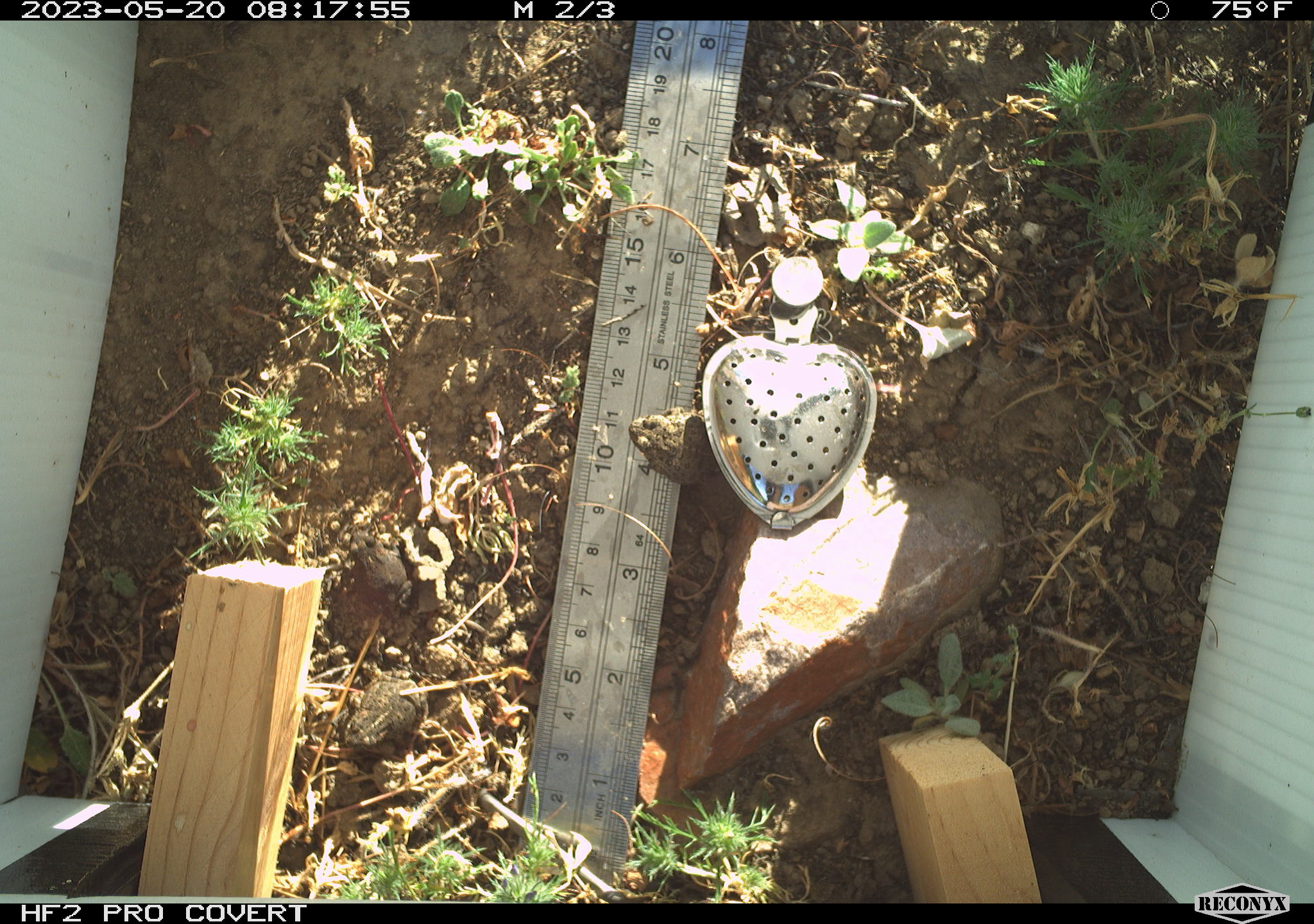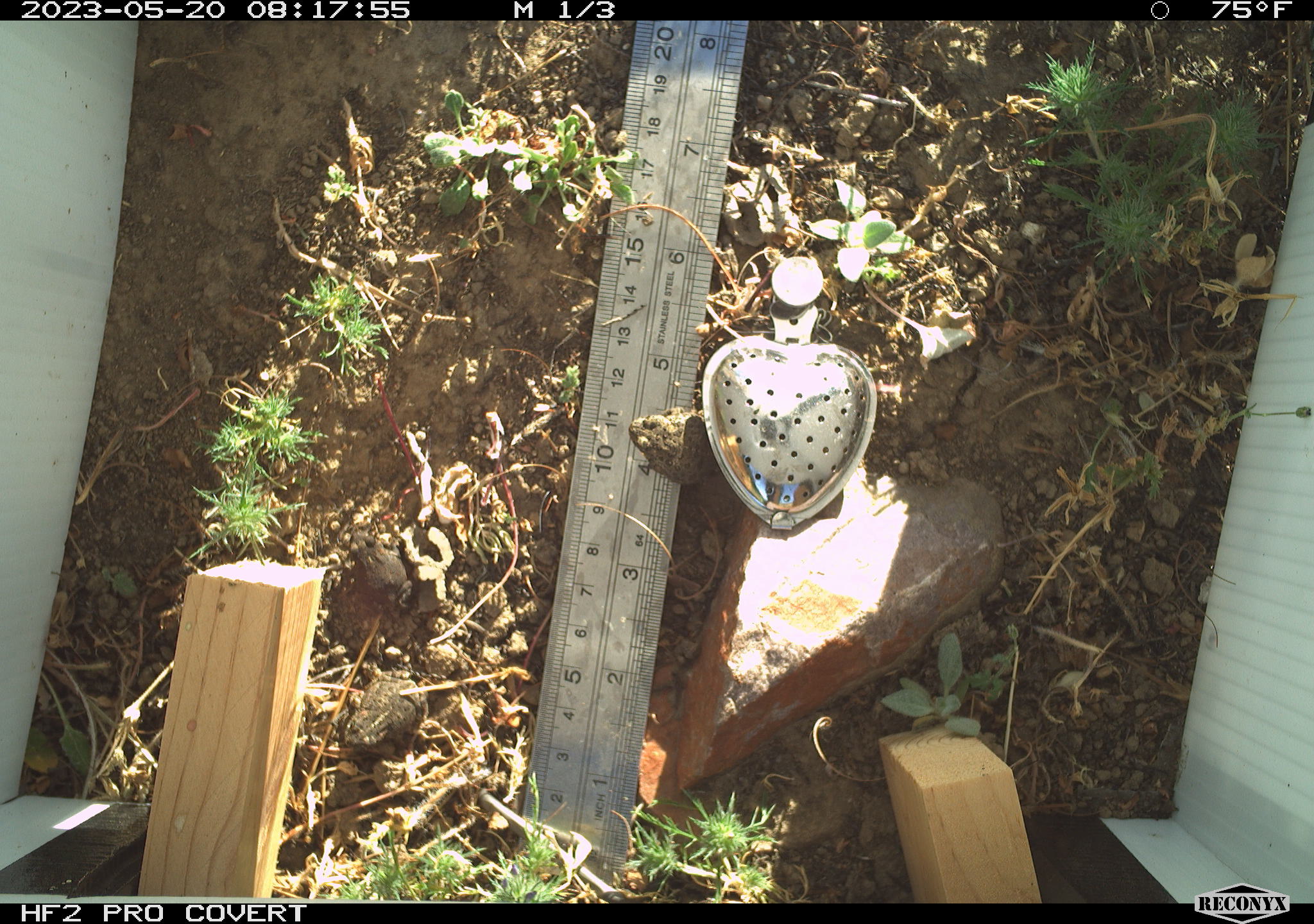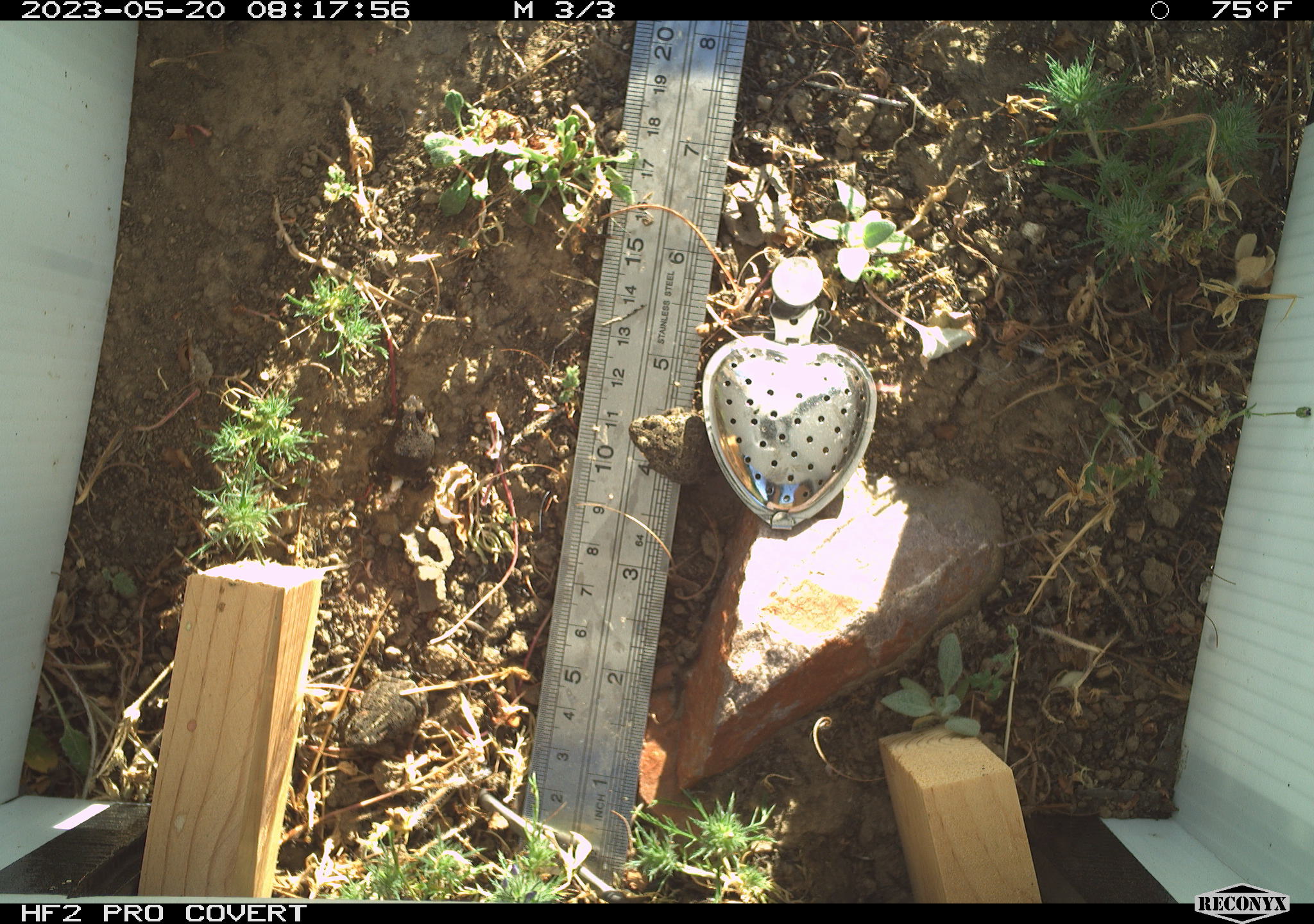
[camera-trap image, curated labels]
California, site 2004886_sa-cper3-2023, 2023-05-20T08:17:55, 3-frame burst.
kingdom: Animalia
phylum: Chordata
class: Amphibia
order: Anura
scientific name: Anura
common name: frogs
Frogs (Anura).